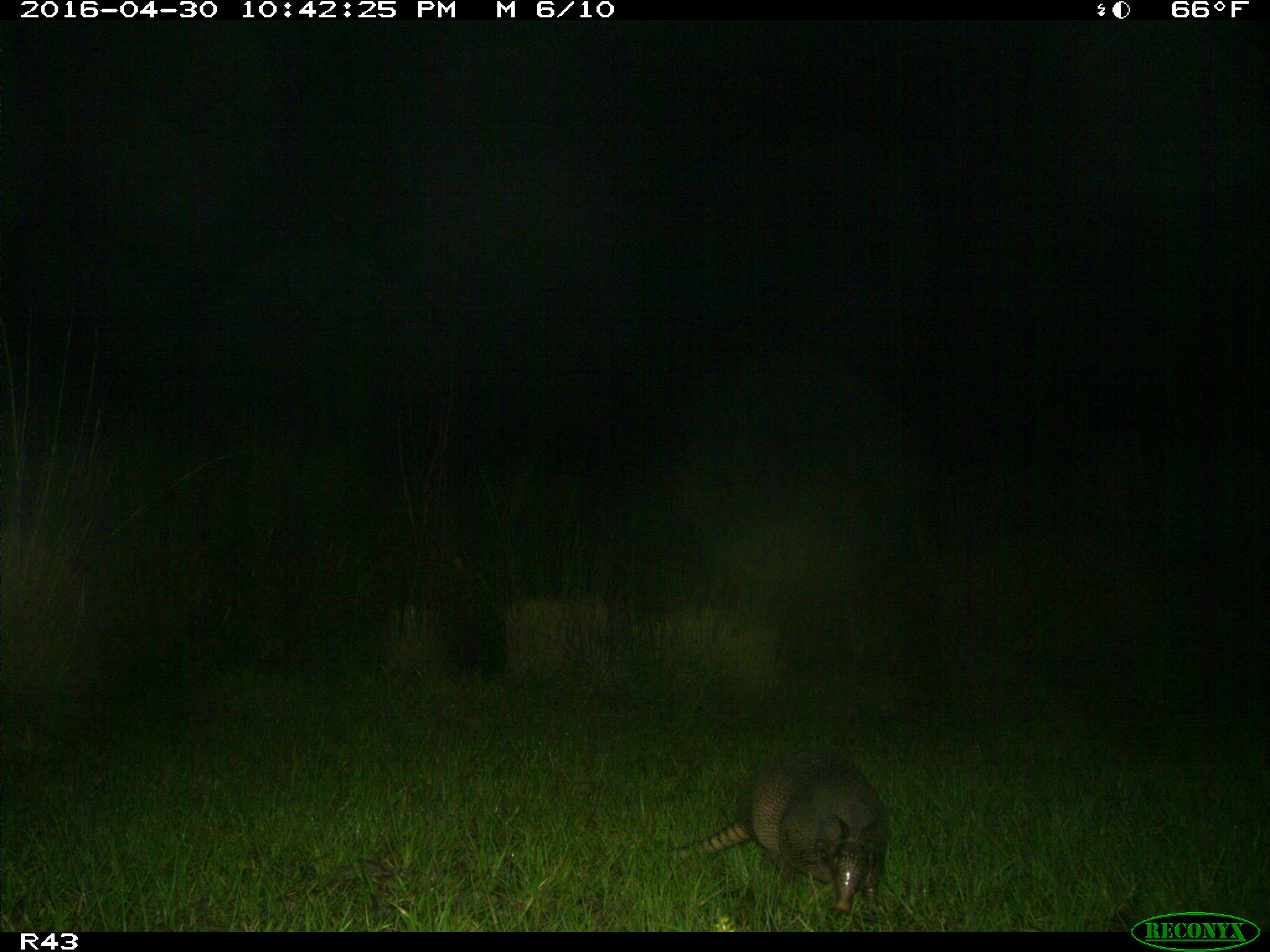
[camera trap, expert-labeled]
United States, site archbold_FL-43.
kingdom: Animalia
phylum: Chordata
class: Mammalia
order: Cingulata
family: Dasypodidae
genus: Dasypus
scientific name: Dasypus novemcinctus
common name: nine-banded armadillo